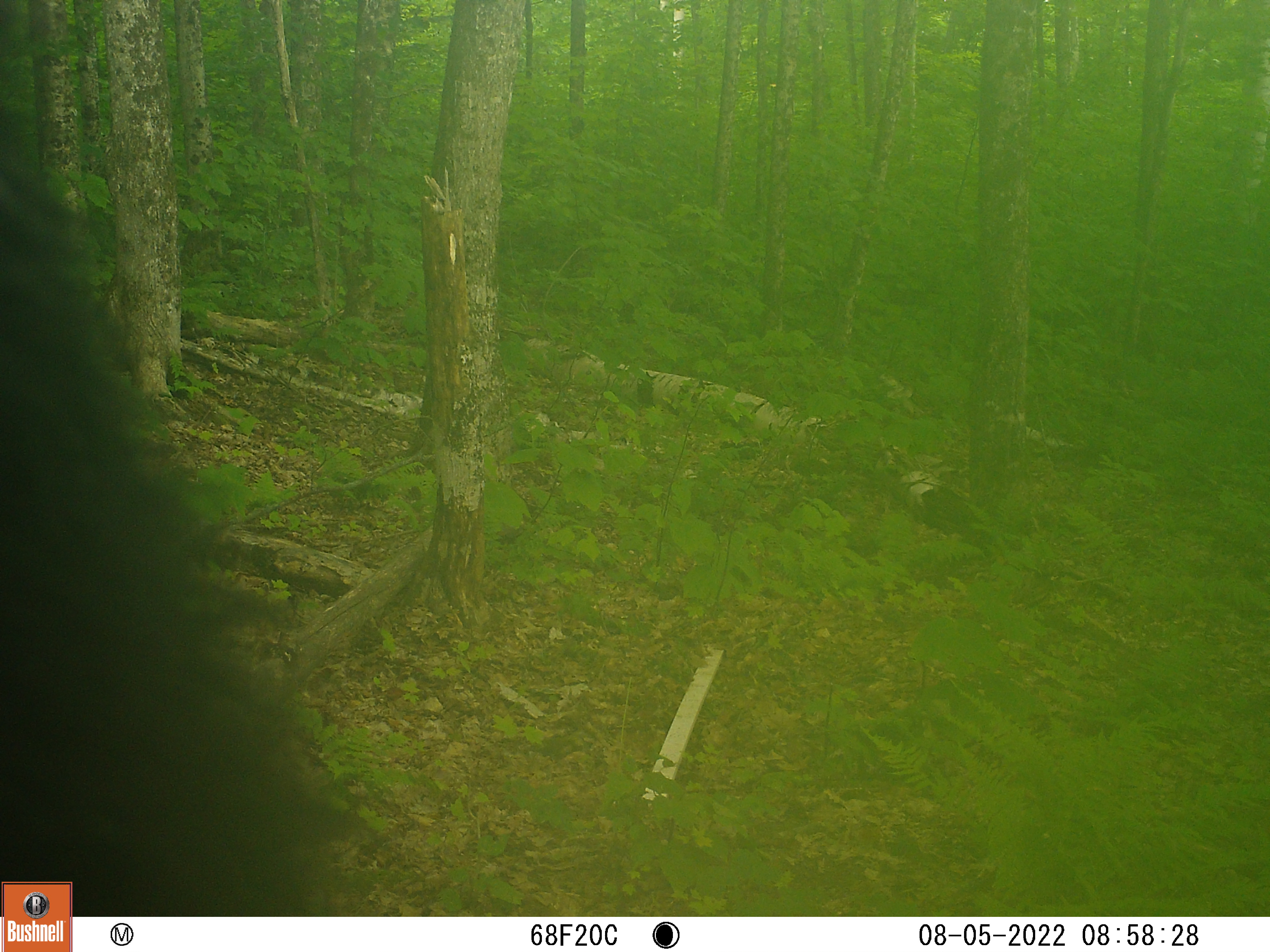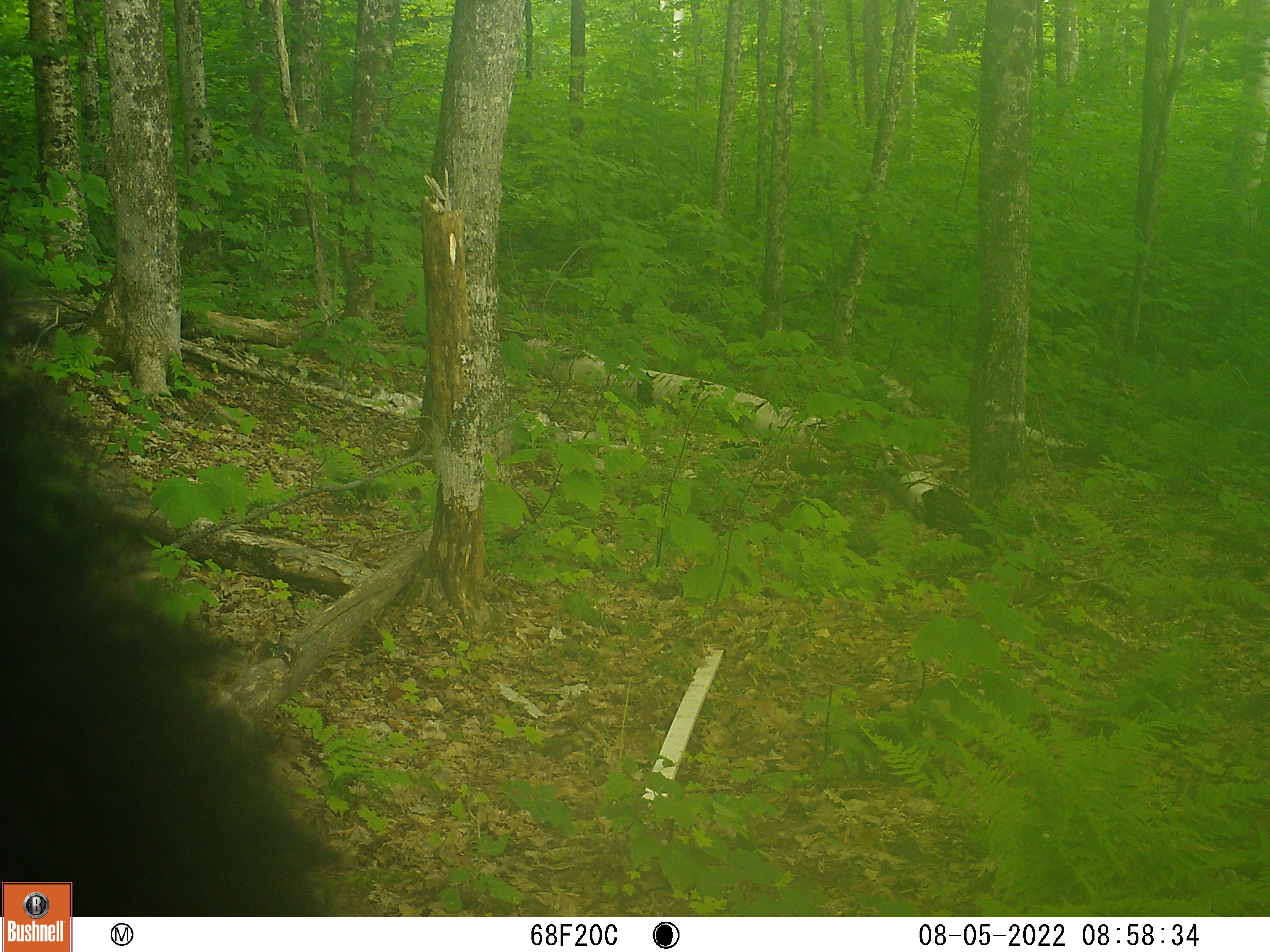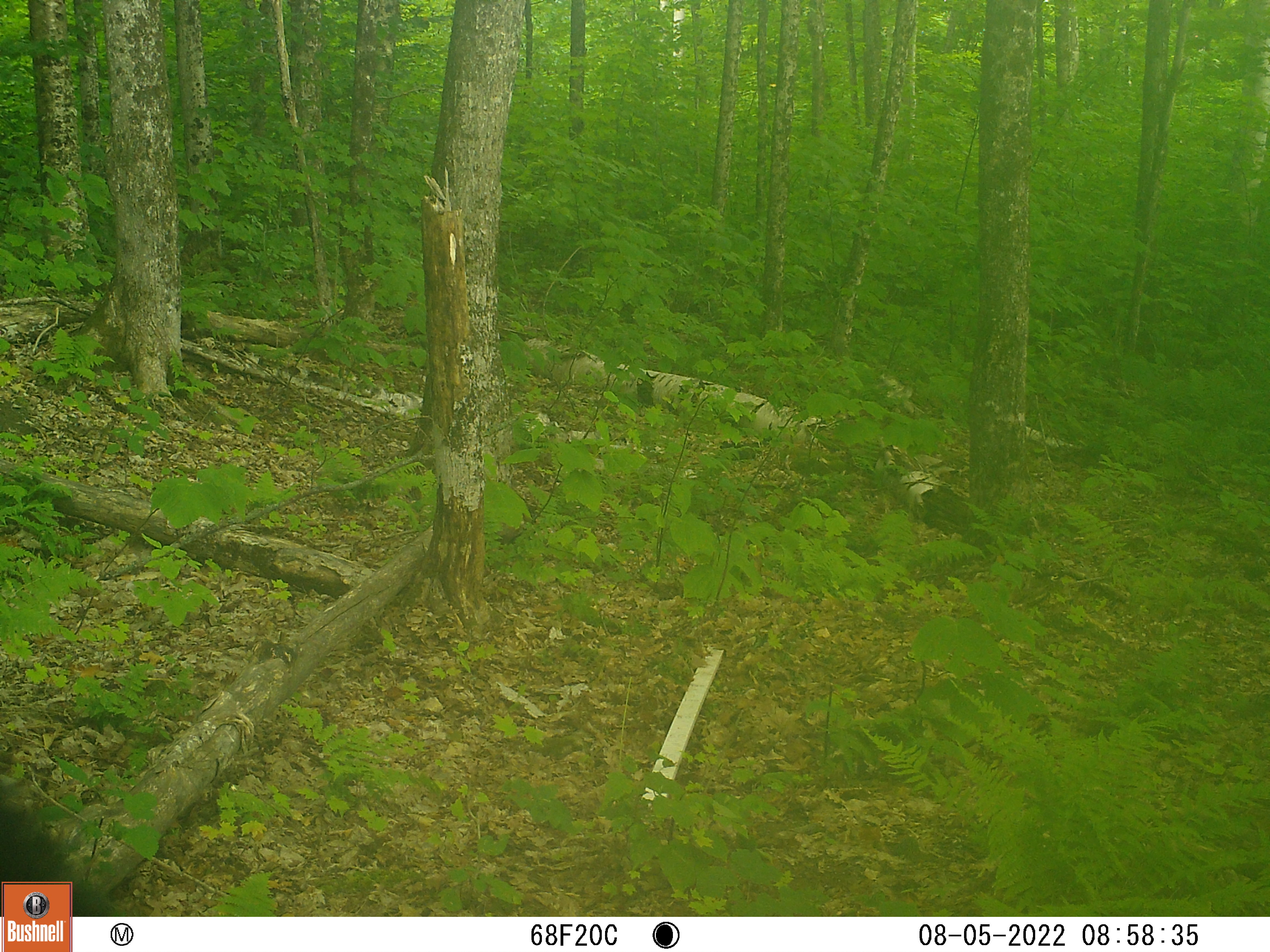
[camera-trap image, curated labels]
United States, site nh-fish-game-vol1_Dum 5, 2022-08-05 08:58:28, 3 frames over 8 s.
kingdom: Animalia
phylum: Chordata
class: Mammalia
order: Carnivora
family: Ursidae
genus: Ursus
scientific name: Ursus americanus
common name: black bear